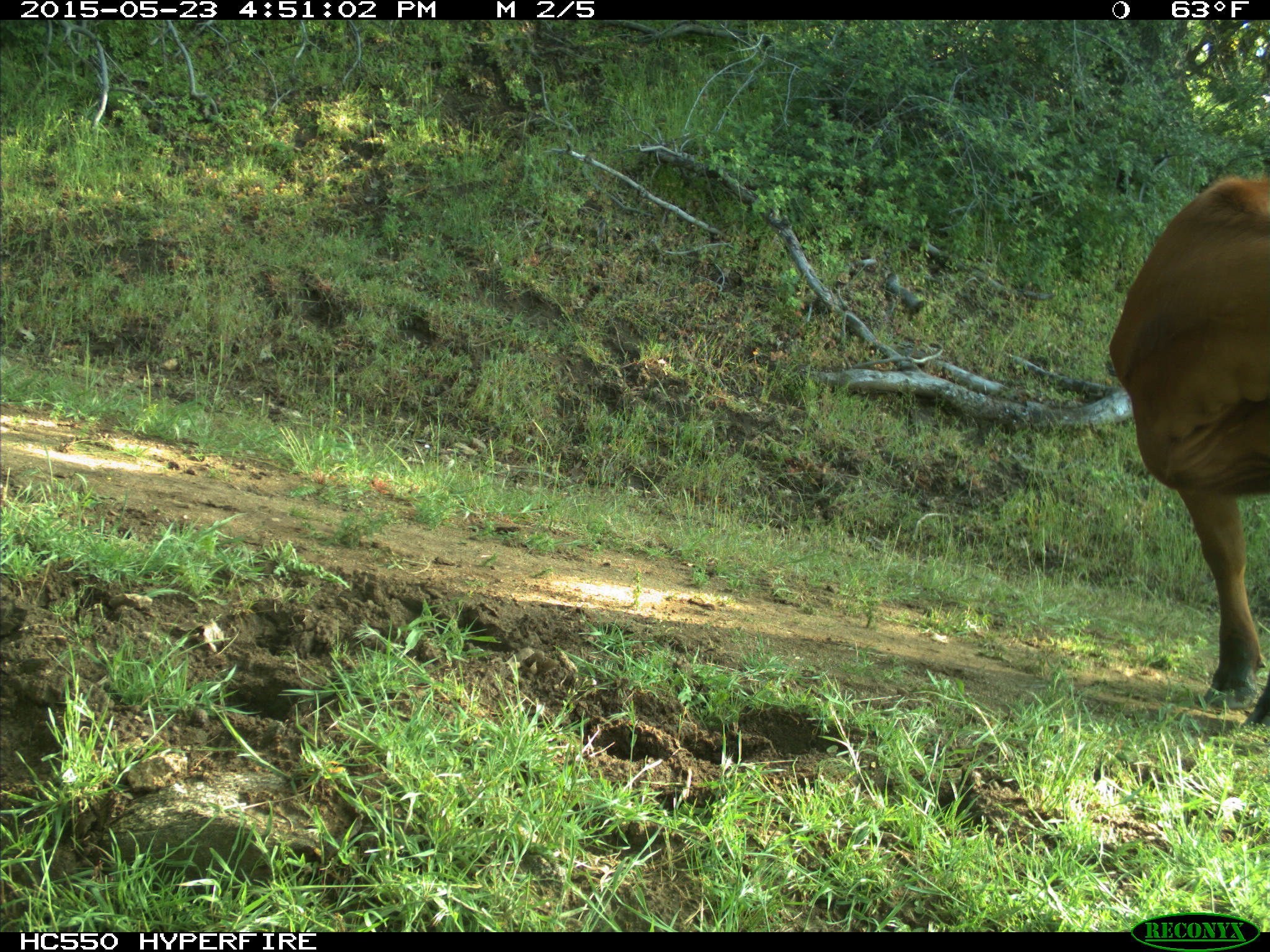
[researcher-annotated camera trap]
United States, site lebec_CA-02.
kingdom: Animalia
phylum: Chordata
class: Mammalia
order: Artiodactyla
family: Bovidae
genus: Bos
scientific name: Bos taurus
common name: domestic cow